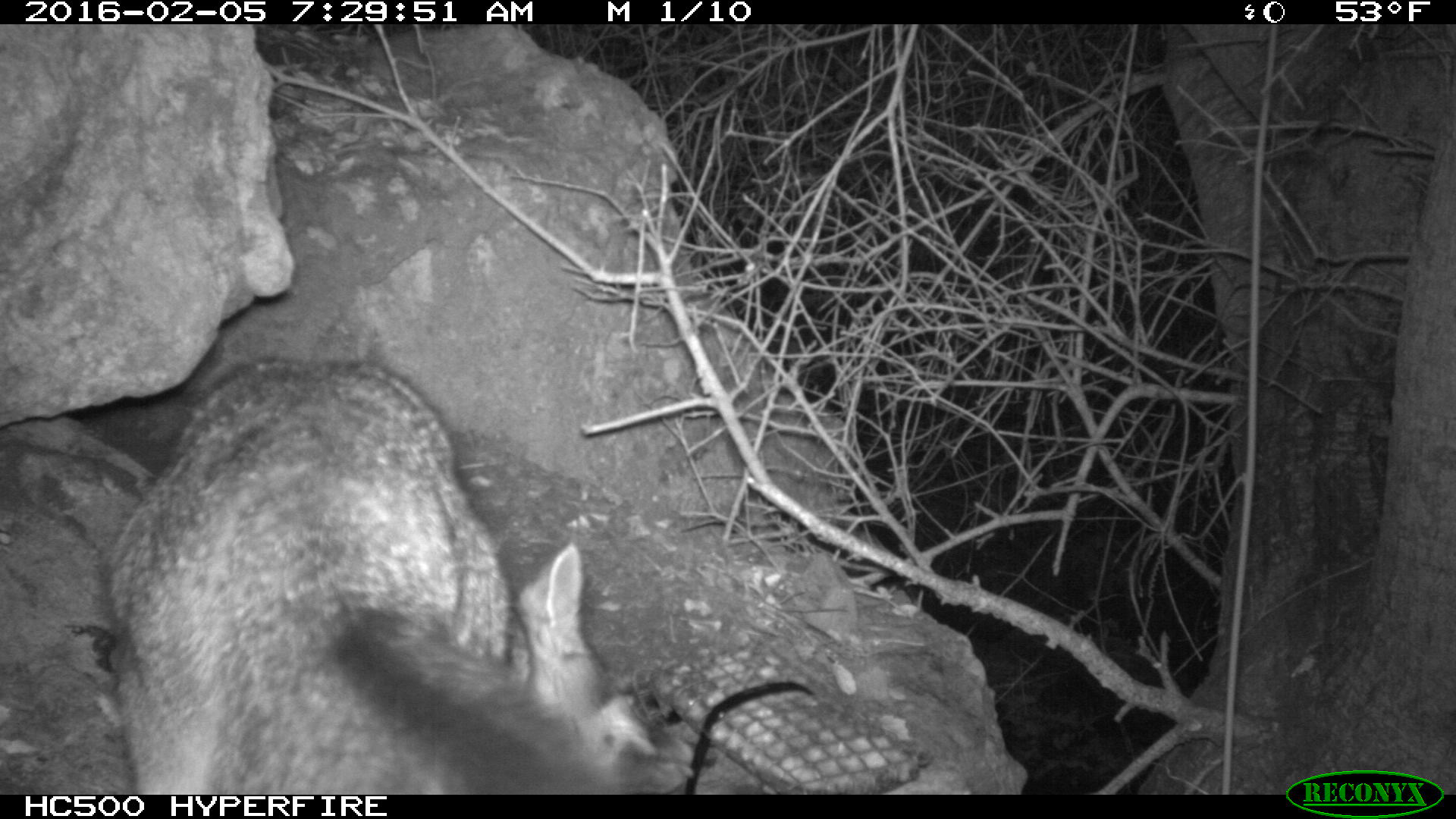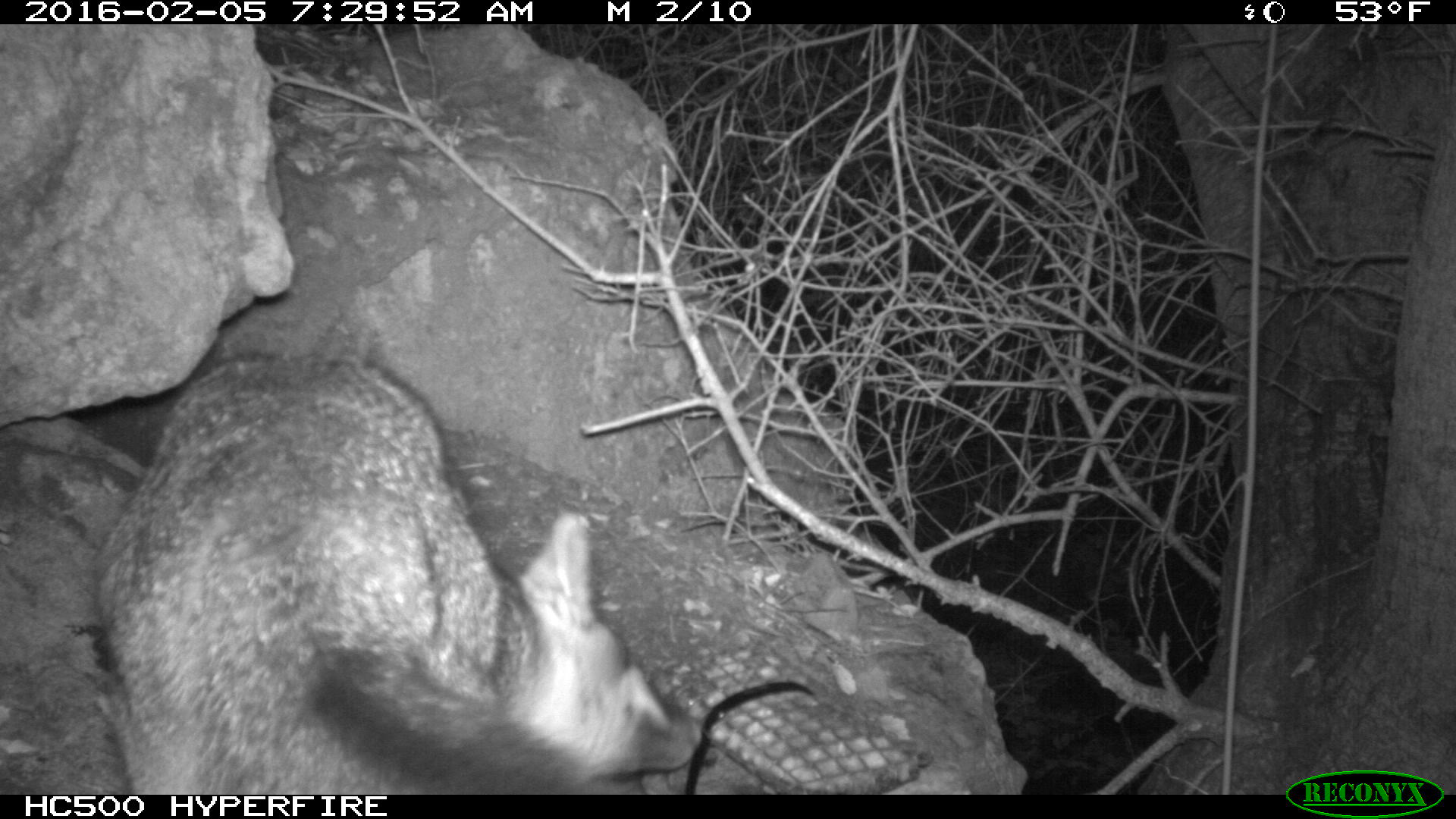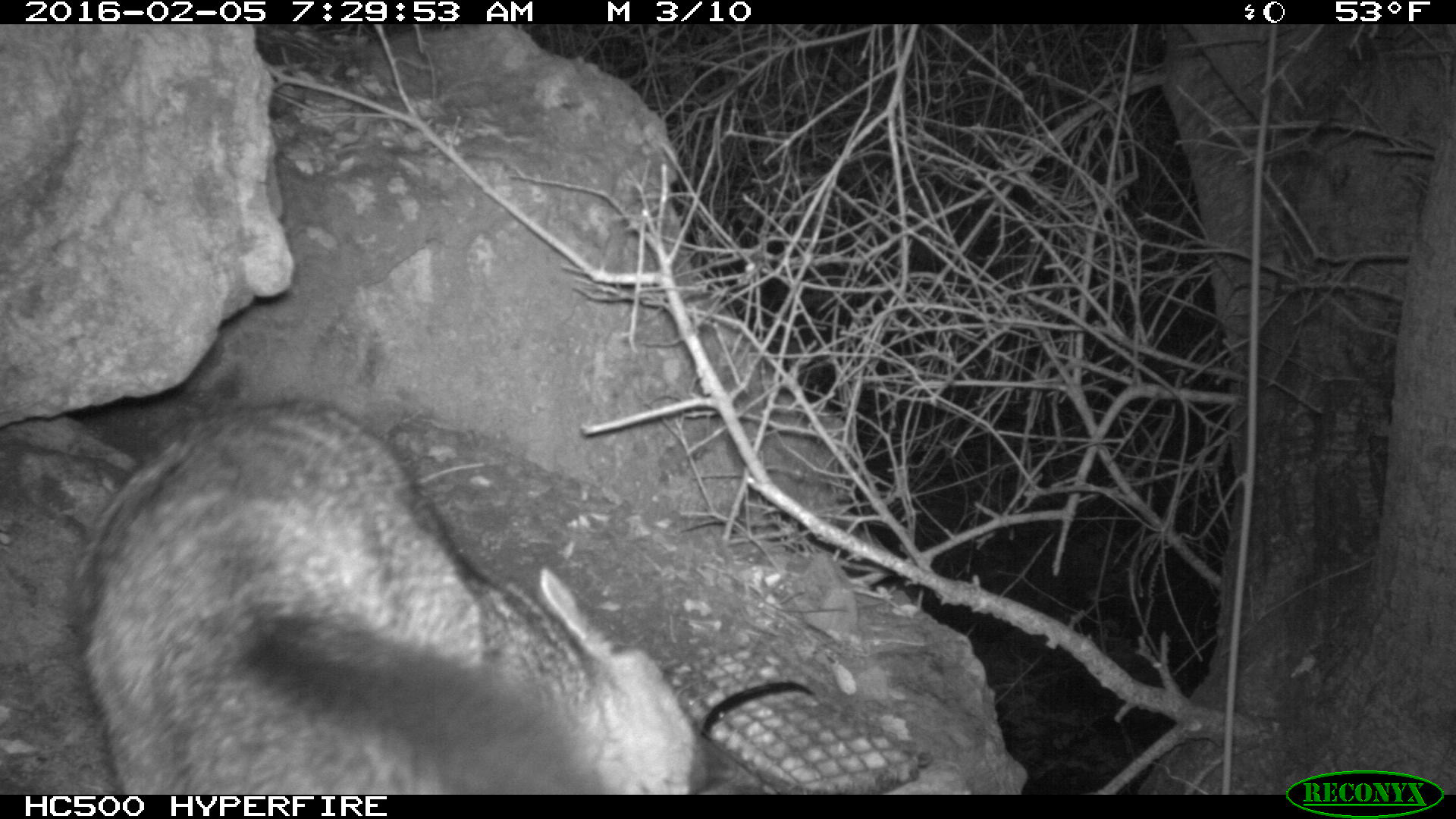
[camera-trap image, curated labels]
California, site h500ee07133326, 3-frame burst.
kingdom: Animalia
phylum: Chordata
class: Mammalia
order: Carnivora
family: Canidae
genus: Urocyon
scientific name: Urocyon littoralis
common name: island fox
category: fox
Fox (island fox) (Urocyon littoralis).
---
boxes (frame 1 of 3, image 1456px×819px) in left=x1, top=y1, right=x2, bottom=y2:
fox: left=107, top=357, right=673, bottom=793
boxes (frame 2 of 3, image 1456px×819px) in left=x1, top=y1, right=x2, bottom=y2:
fox: left=96, top=350, right=708, bottom=794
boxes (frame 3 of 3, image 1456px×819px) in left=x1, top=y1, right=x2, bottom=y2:
fox: left=80, top=397, right=762, bottom=792